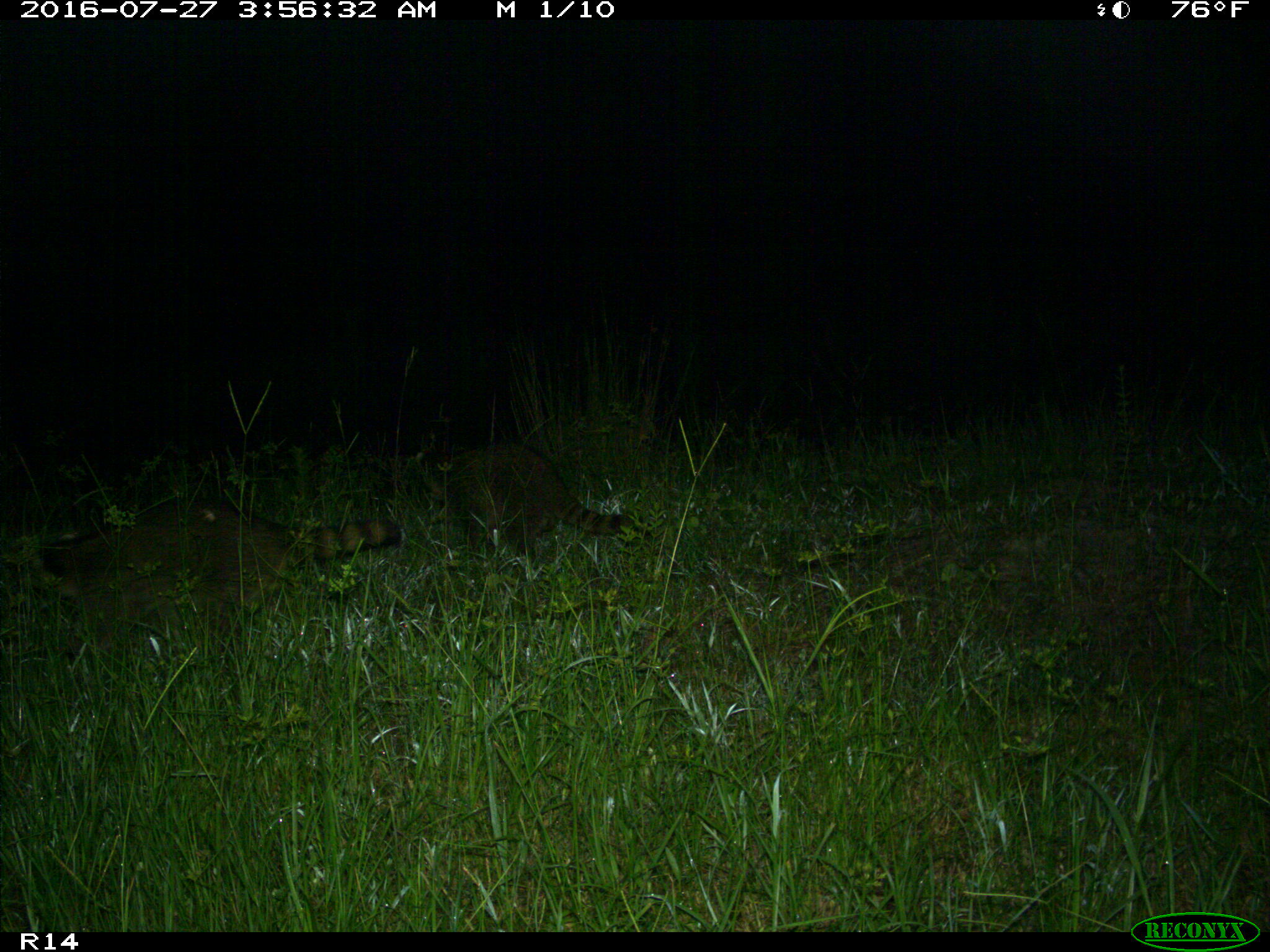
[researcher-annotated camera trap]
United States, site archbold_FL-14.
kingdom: Animalia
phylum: Chordata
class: Mammalia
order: Carnivora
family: Procyonidae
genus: Procyon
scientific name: Procyon lotor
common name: common raccoon